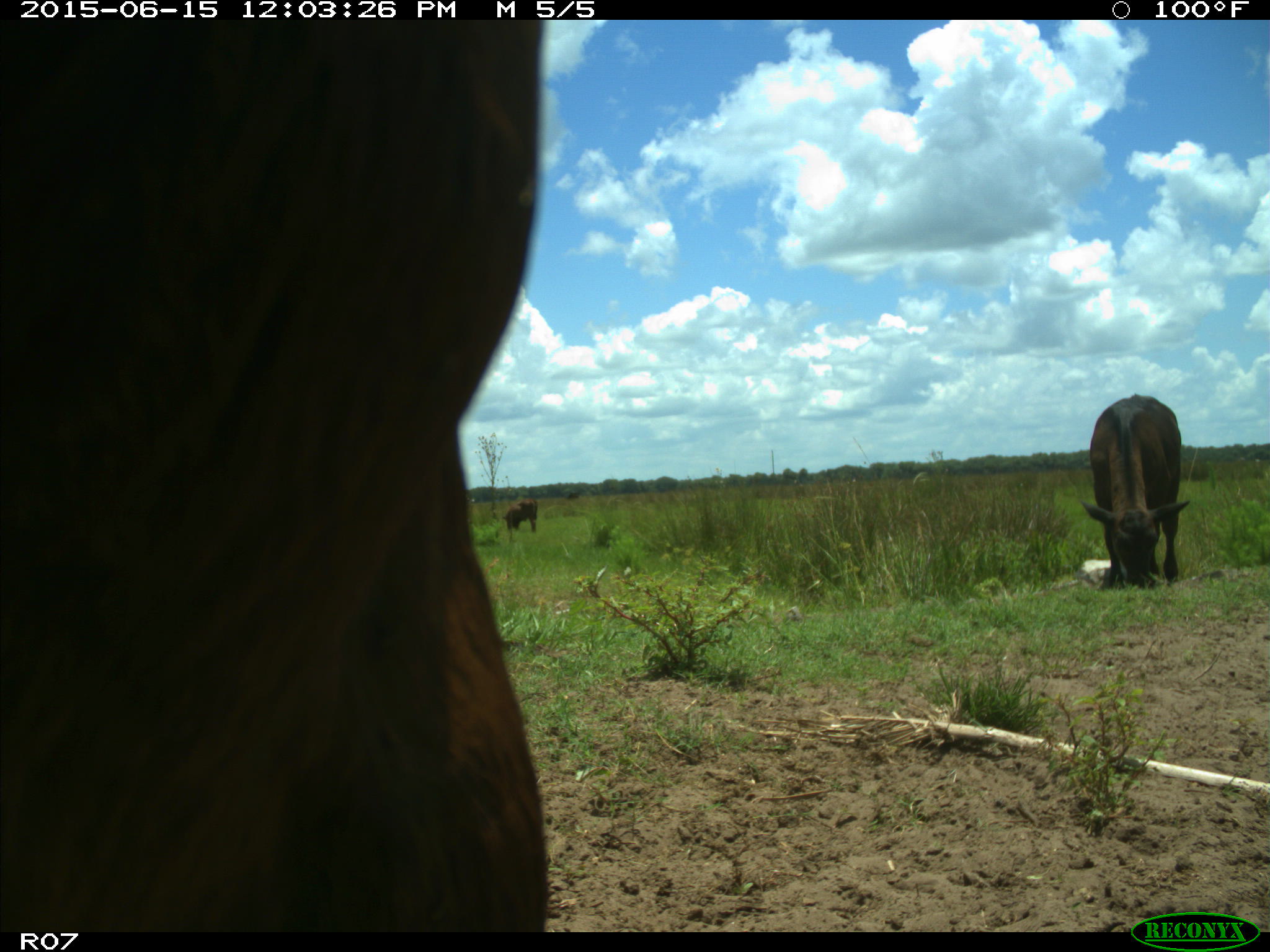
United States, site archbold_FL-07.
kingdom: Animalia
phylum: Chordata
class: Mammalia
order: Artiodactyla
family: Bovidae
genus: Bos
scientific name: Bos taurus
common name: domestic cow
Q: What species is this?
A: Bos taurus (domestic cow).